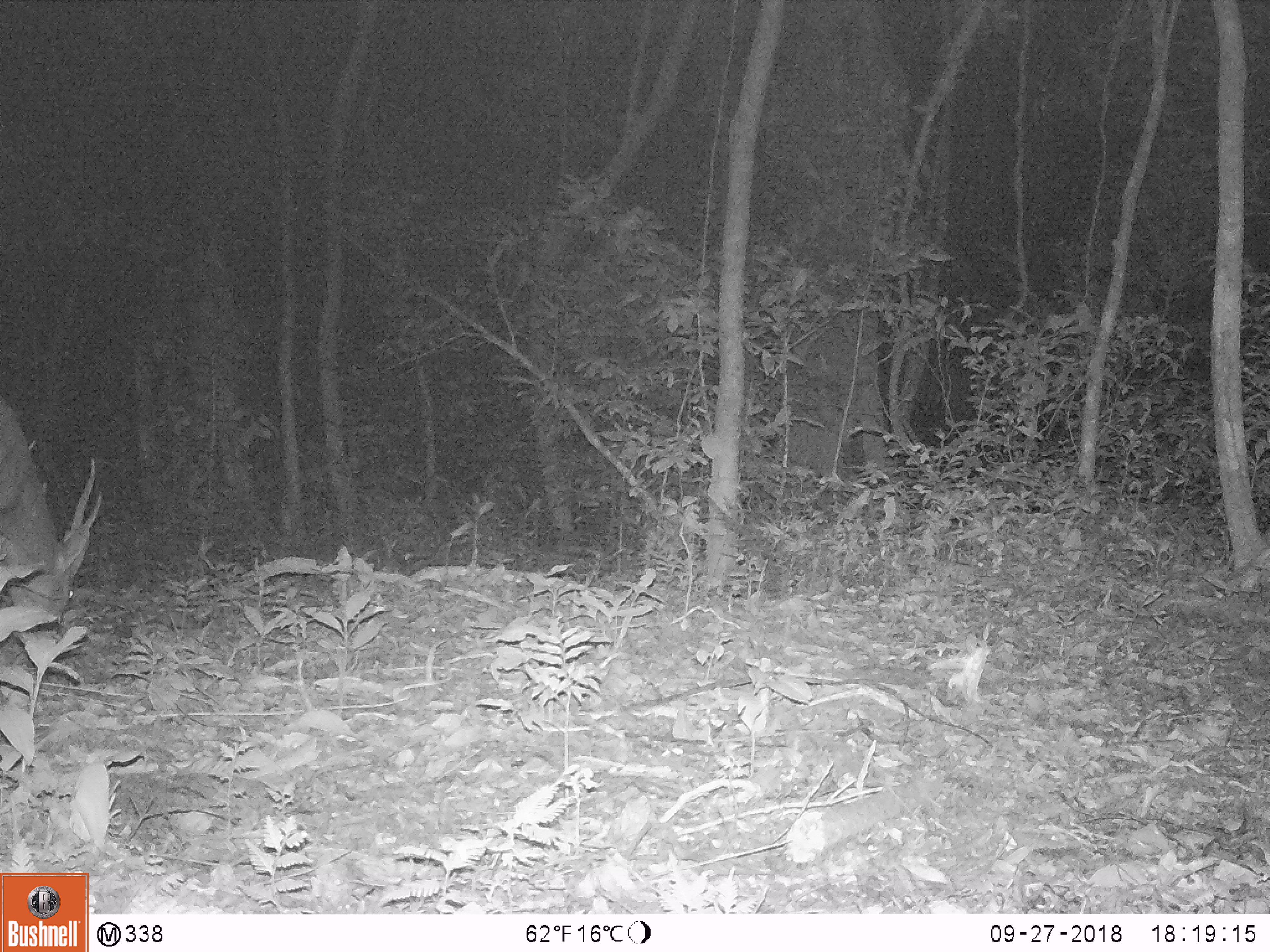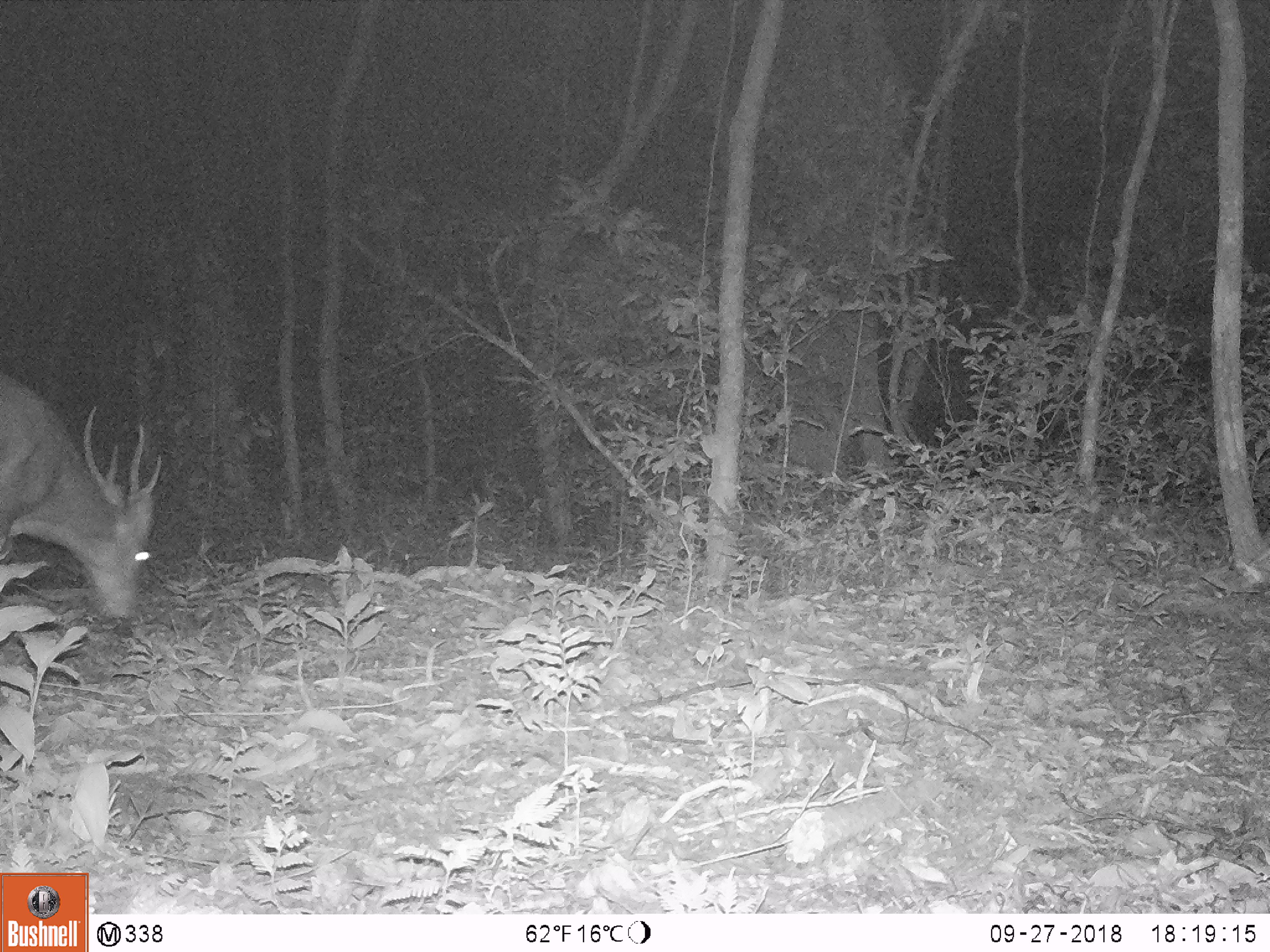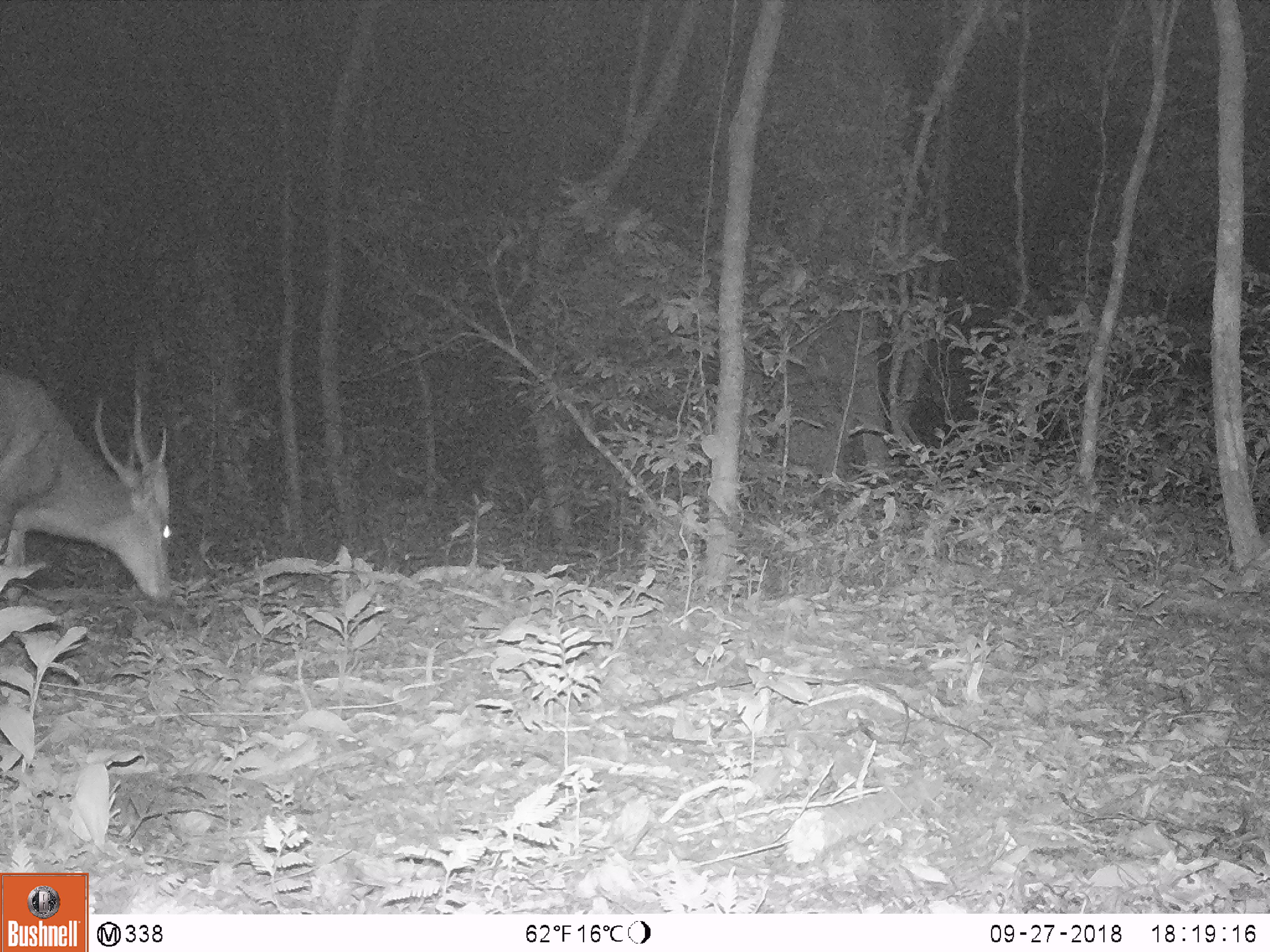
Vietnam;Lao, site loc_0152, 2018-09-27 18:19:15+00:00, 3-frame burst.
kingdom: Animalia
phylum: Chordata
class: Mammalia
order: Artiodactyla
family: Cervidae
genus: Muntiacus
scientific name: Muntiacus vuquangensis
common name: large-antlered muntjac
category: large antlered muntjac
Large antlered muntjac (large-antlered muntjac) (Muntiacus vuquangensis). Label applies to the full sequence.